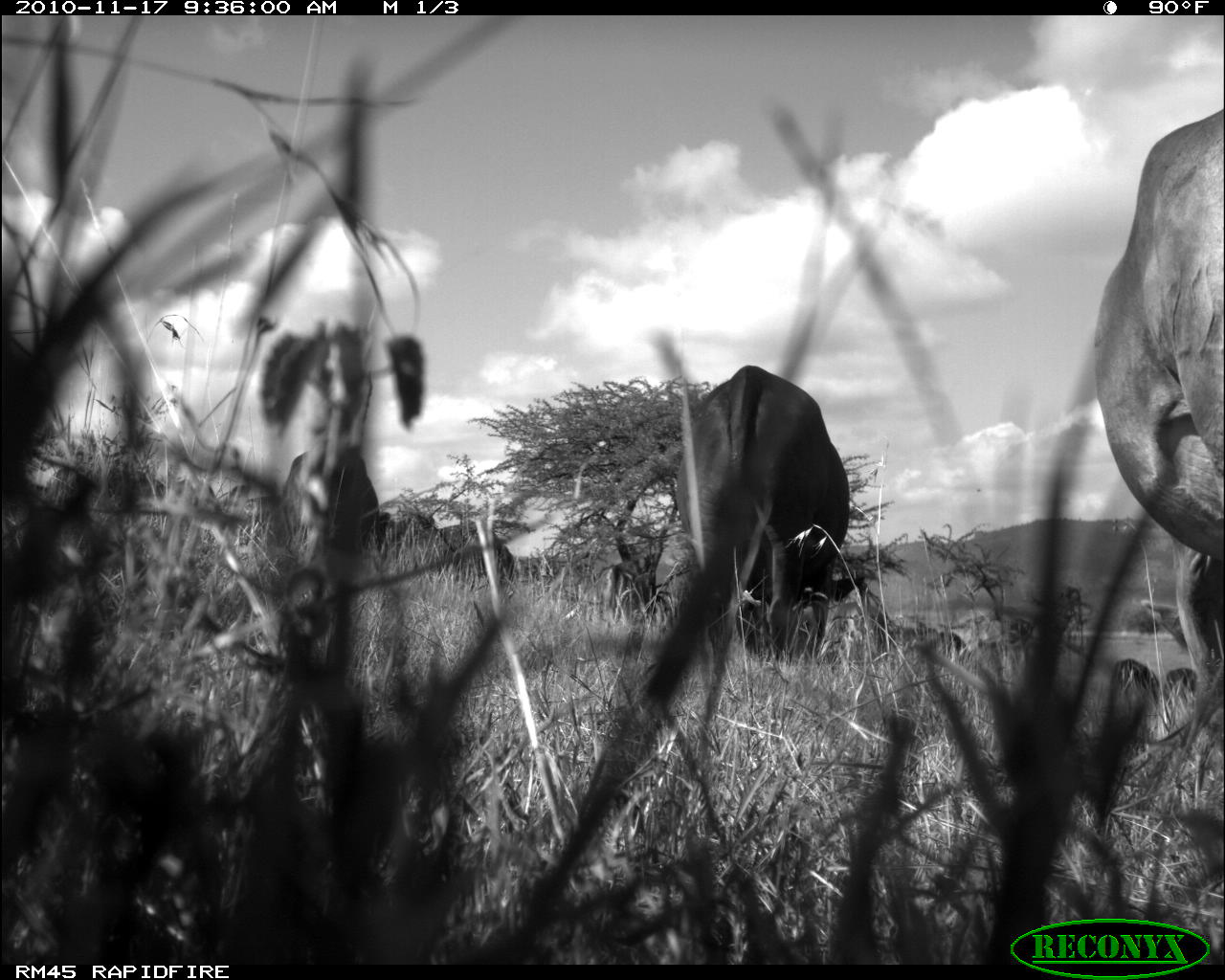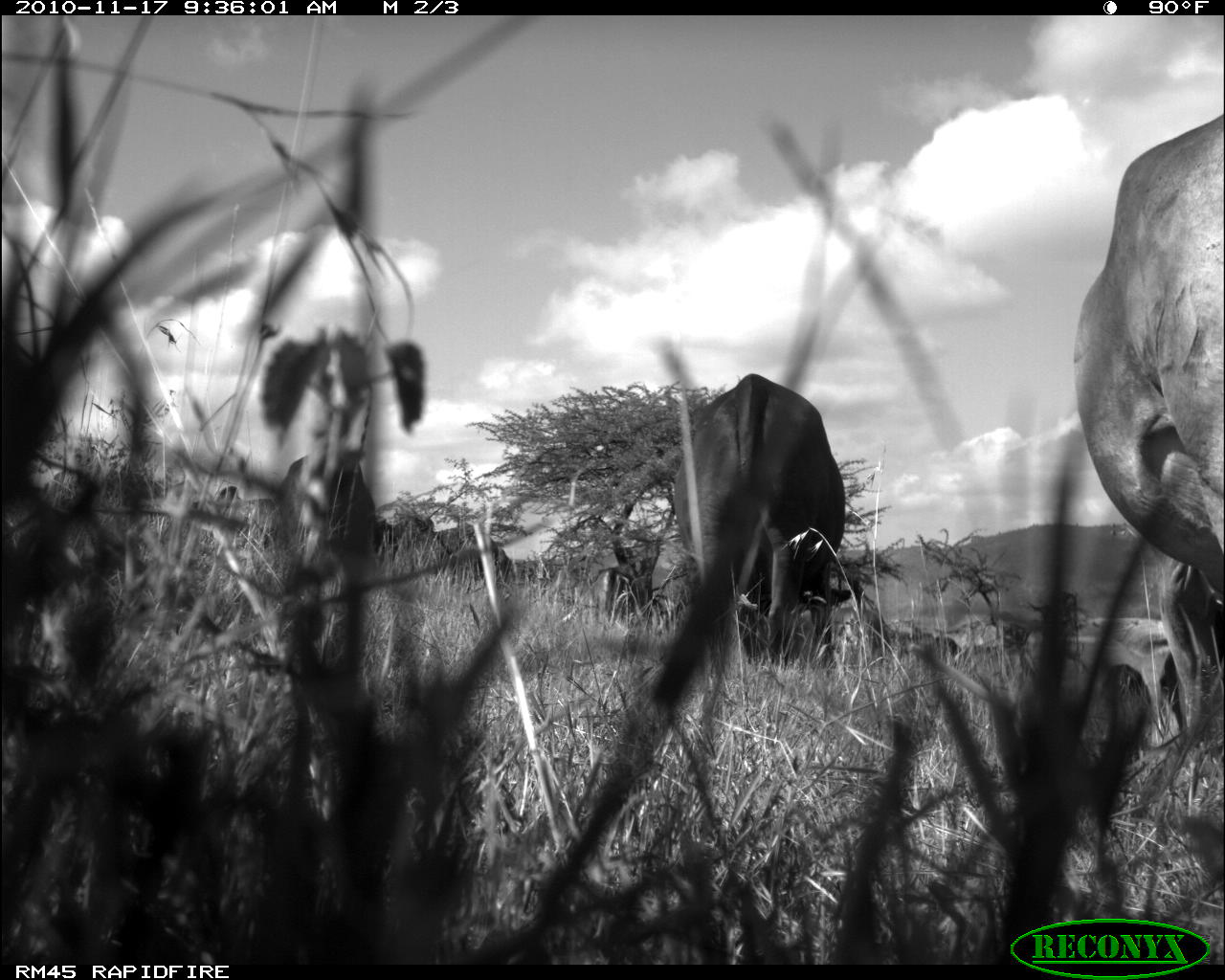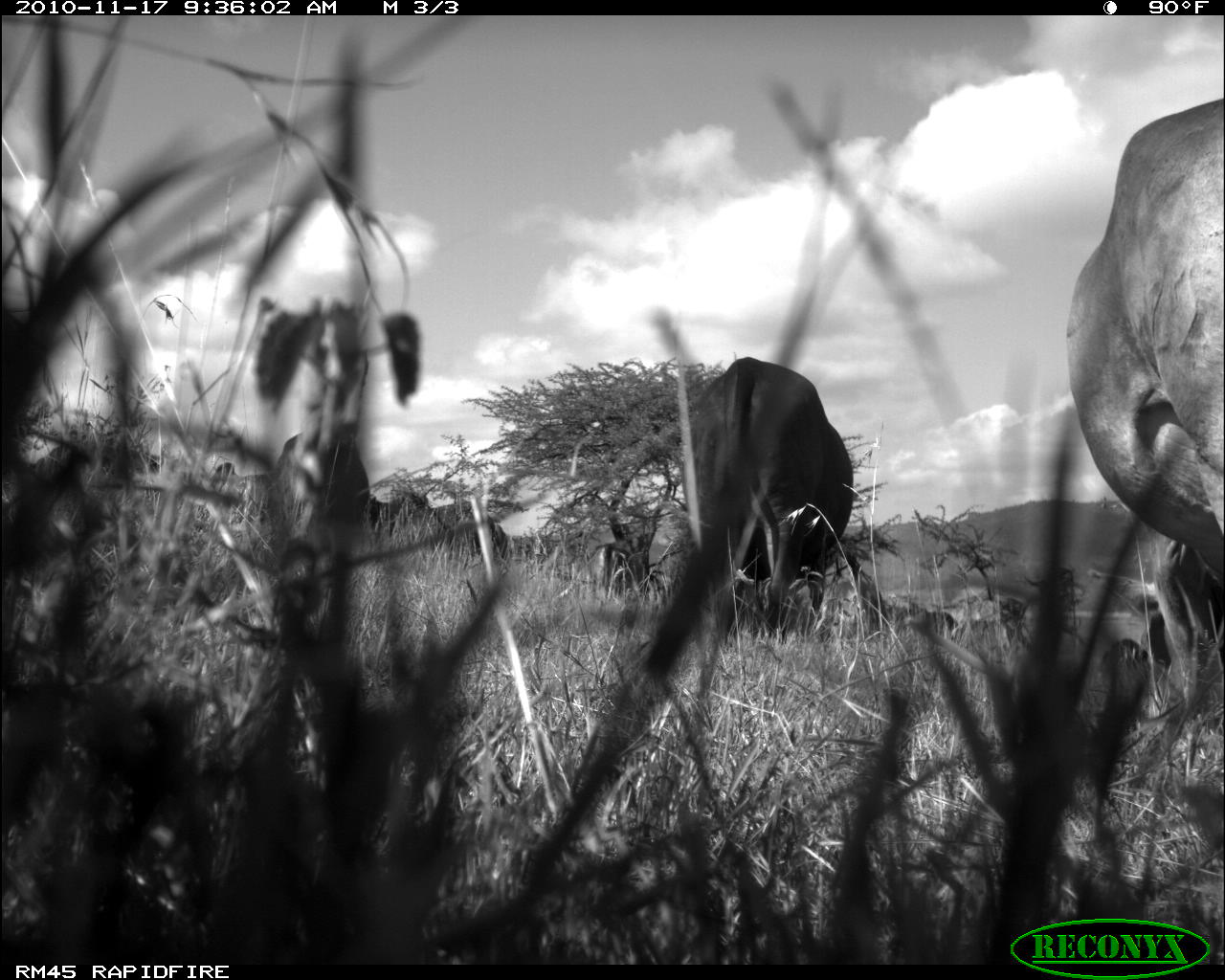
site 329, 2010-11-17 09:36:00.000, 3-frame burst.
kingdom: Animalia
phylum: Chordata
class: Mammalia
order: Artiodactyla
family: Bovidae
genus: Bos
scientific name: Bos taurus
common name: domestic cattle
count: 5